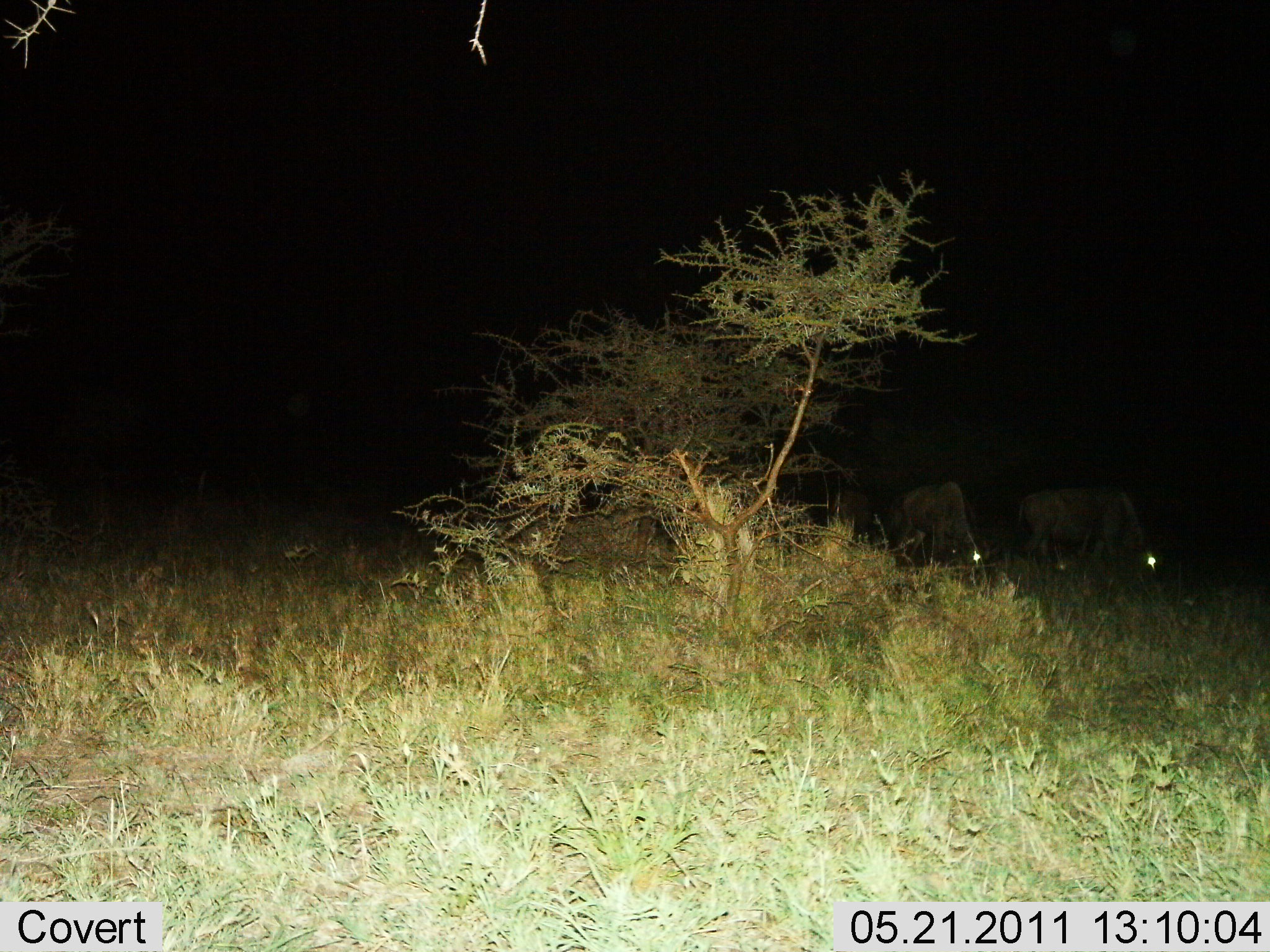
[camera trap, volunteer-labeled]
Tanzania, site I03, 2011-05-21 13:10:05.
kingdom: Animalia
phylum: Chordata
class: Mammalia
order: Artiodactyla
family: Bovidae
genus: Connochaetes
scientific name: Connochaetes taurinus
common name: blue wildebeest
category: wildebeest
Wildebeest (blue wildebeest) (Connochaetes taurinus), count 2. Behavior (volunteer vote fractions): standing 20%, resting 0%, moving 0%, interacting 0%. Young present (vote fraction): 0%. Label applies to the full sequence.